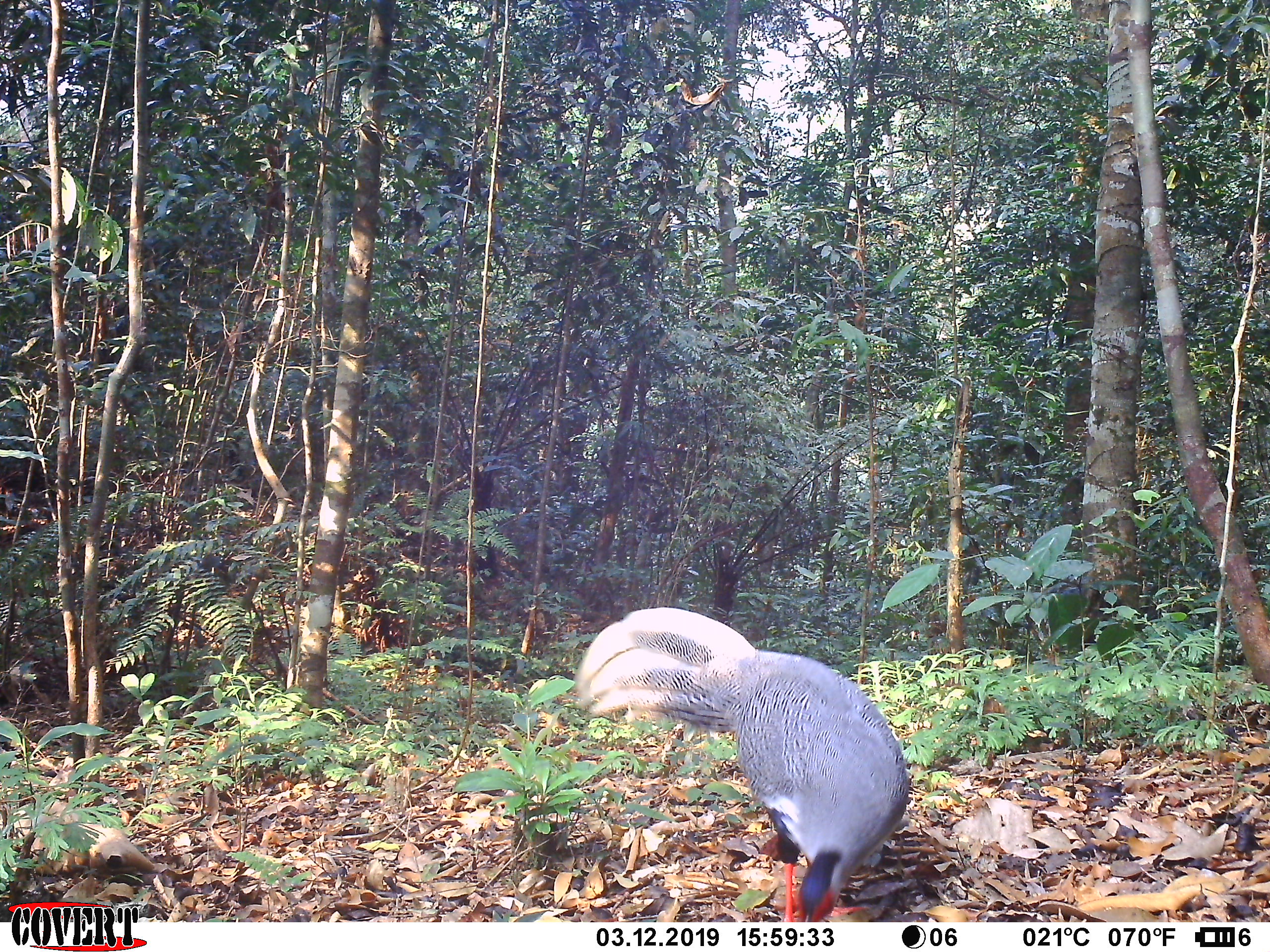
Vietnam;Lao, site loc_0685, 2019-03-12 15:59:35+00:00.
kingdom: Animalia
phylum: Chordata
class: Aves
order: Galliformes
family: Phasianidae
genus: Lophura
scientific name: Lophura nycthemera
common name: silver pheasant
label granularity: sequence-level